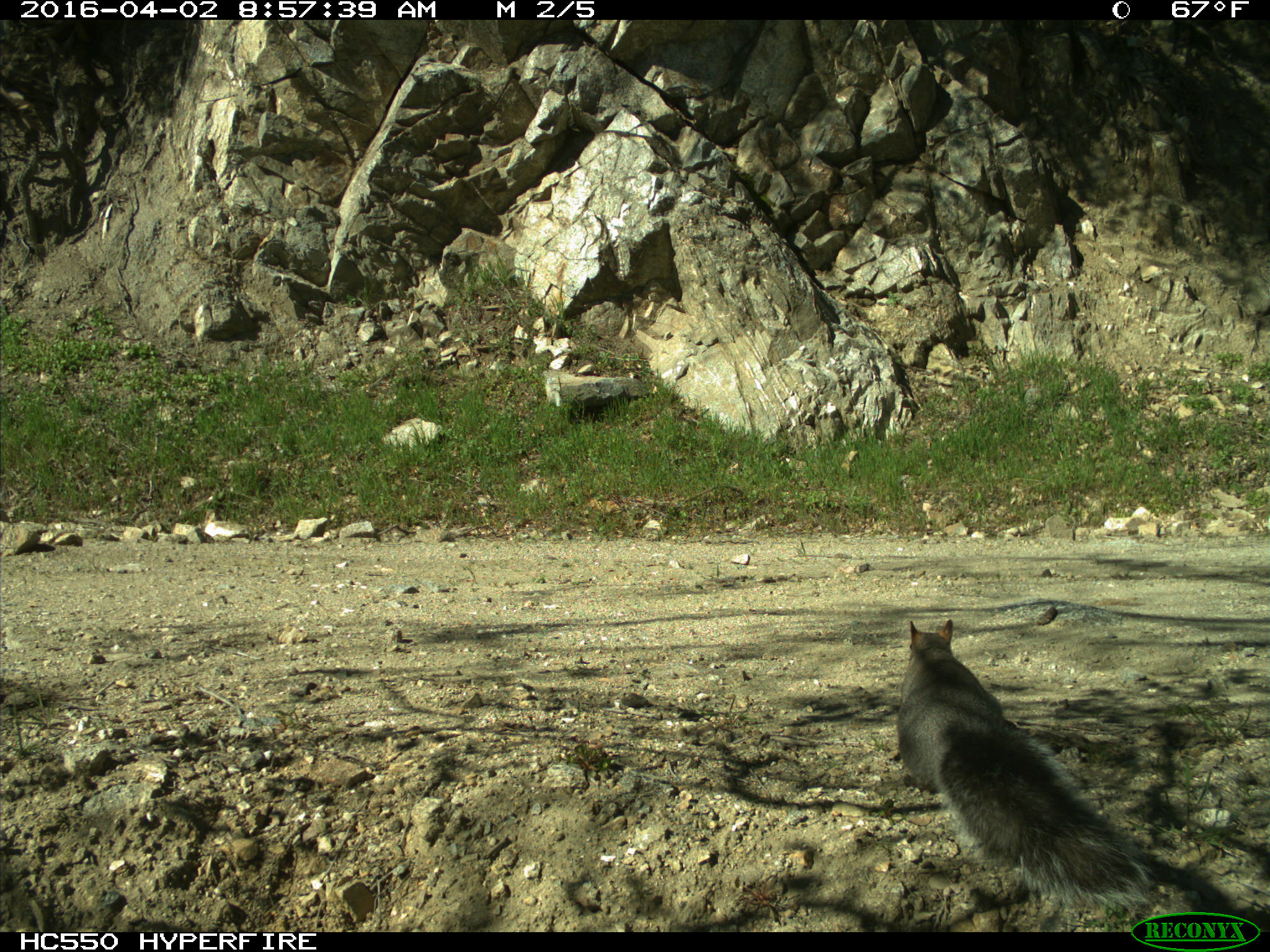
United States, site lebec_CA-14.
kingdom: Animalia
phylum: Chordata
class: Mammalia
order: Rodentia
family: Sciuridae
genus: Sciurus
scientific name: Sciurus carolinensis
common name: eastern gray squirrel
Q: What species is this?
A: Sciurus carolinensis (eastern gray squirrel).